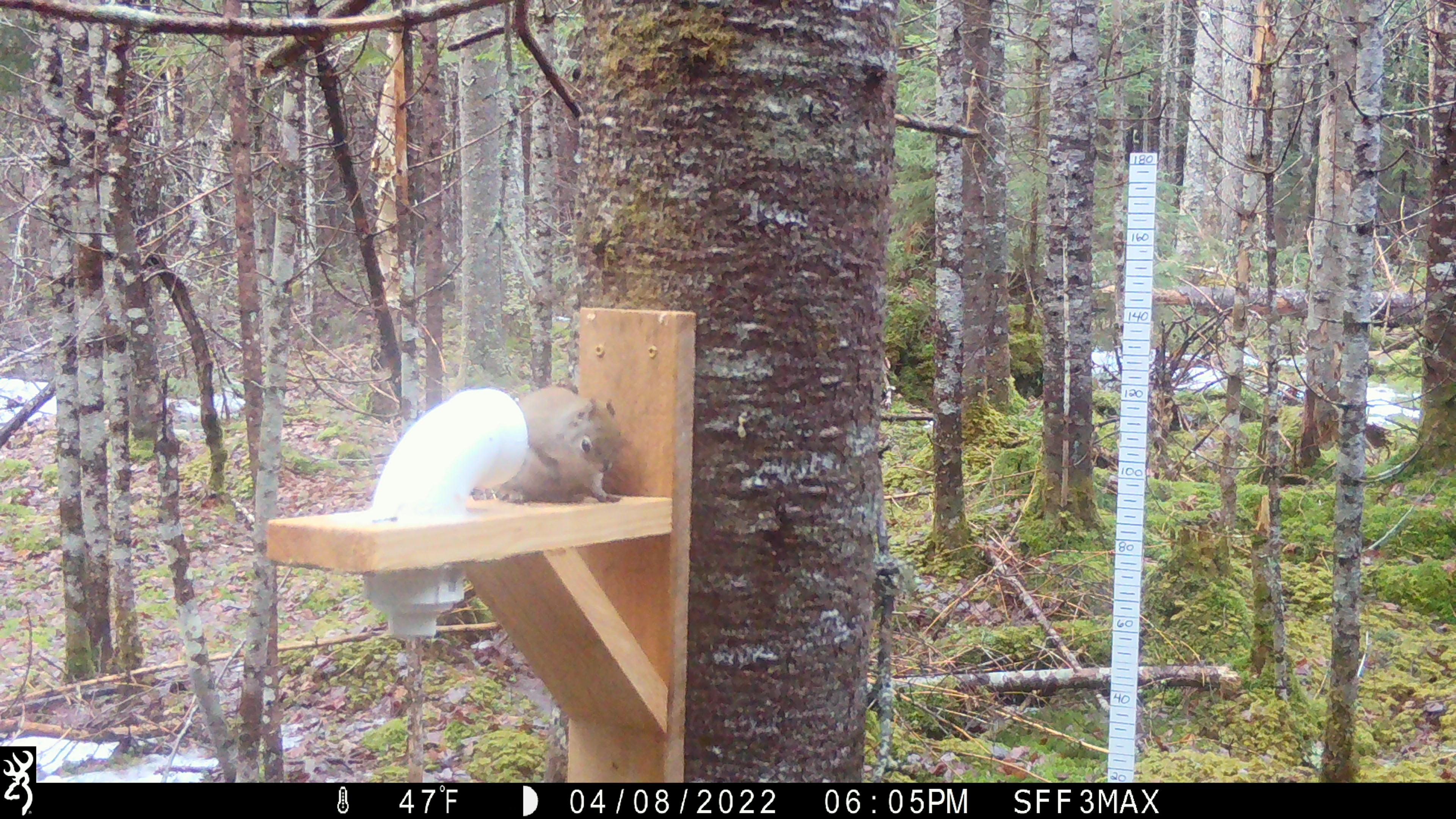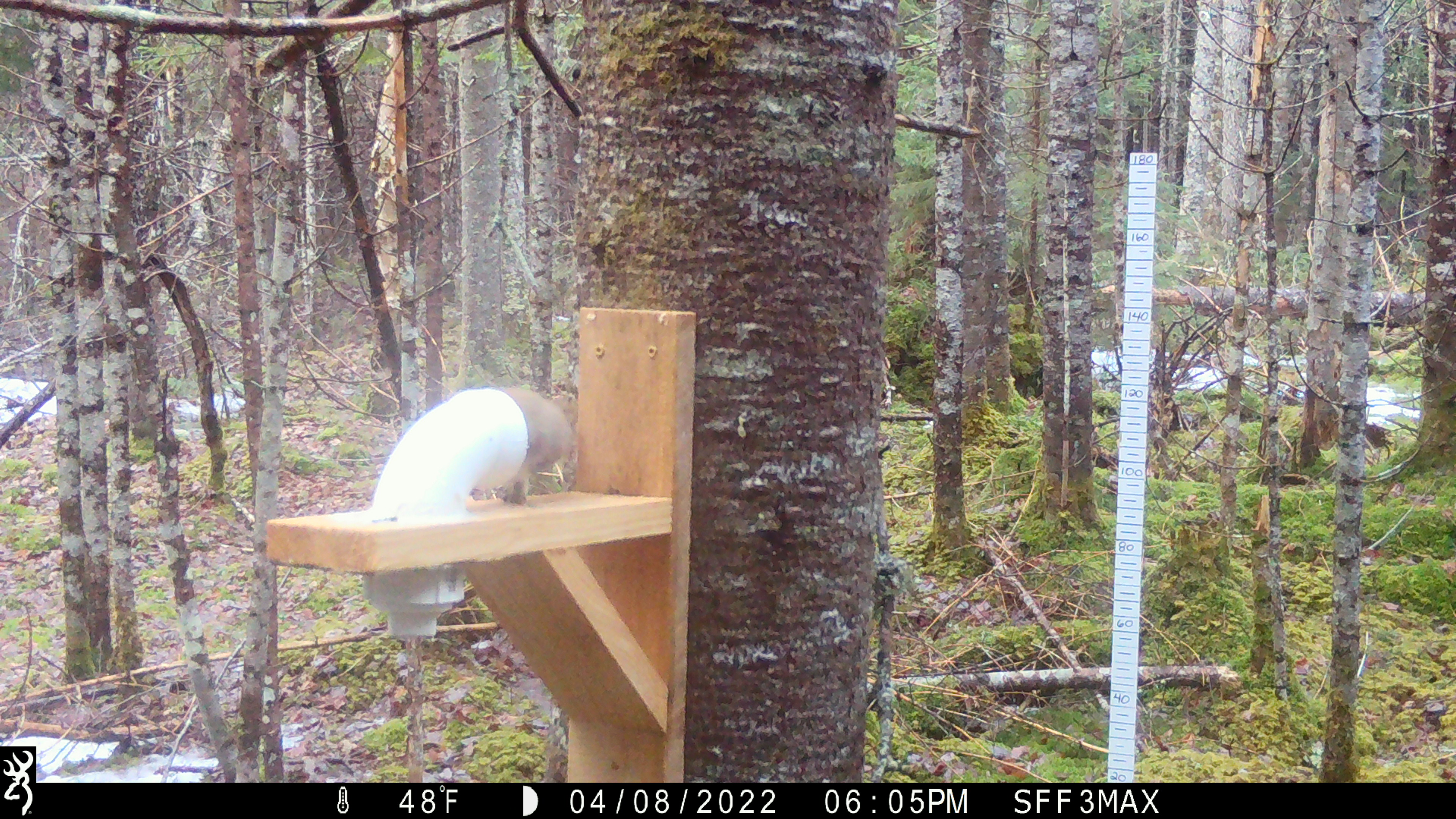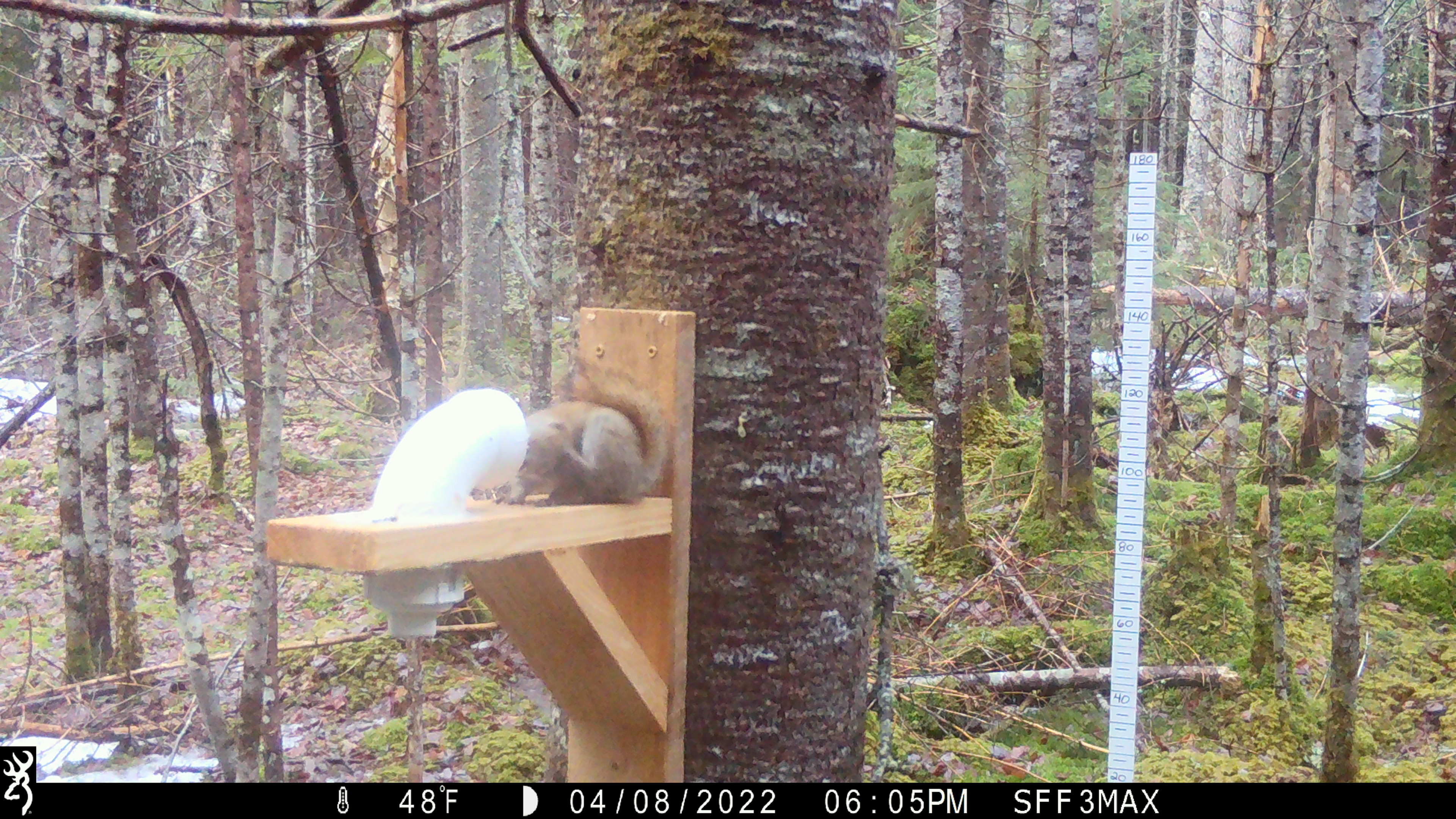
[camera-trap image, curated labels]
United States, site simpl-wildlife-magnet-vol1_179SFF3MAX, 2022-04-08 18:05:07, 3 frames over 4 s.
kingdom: Animalia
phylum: Chordata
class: Mammalia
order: Rodentia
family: Sciuridae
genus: Tamiasciurus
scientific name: Tamiasciurus hudsonicus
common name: red squirrel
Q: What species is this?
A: Red squirrel (Tamiasciurus hudsonicus).